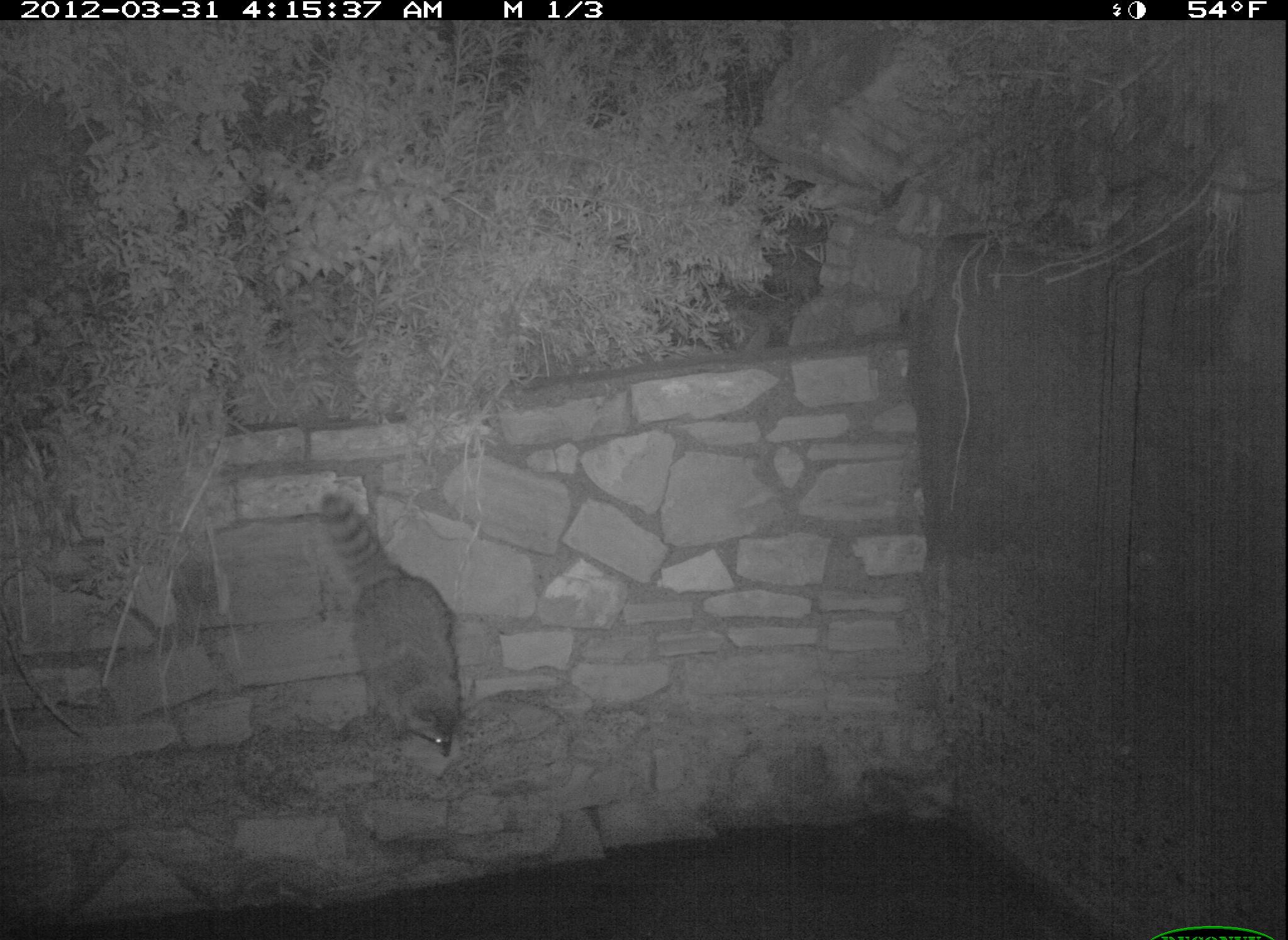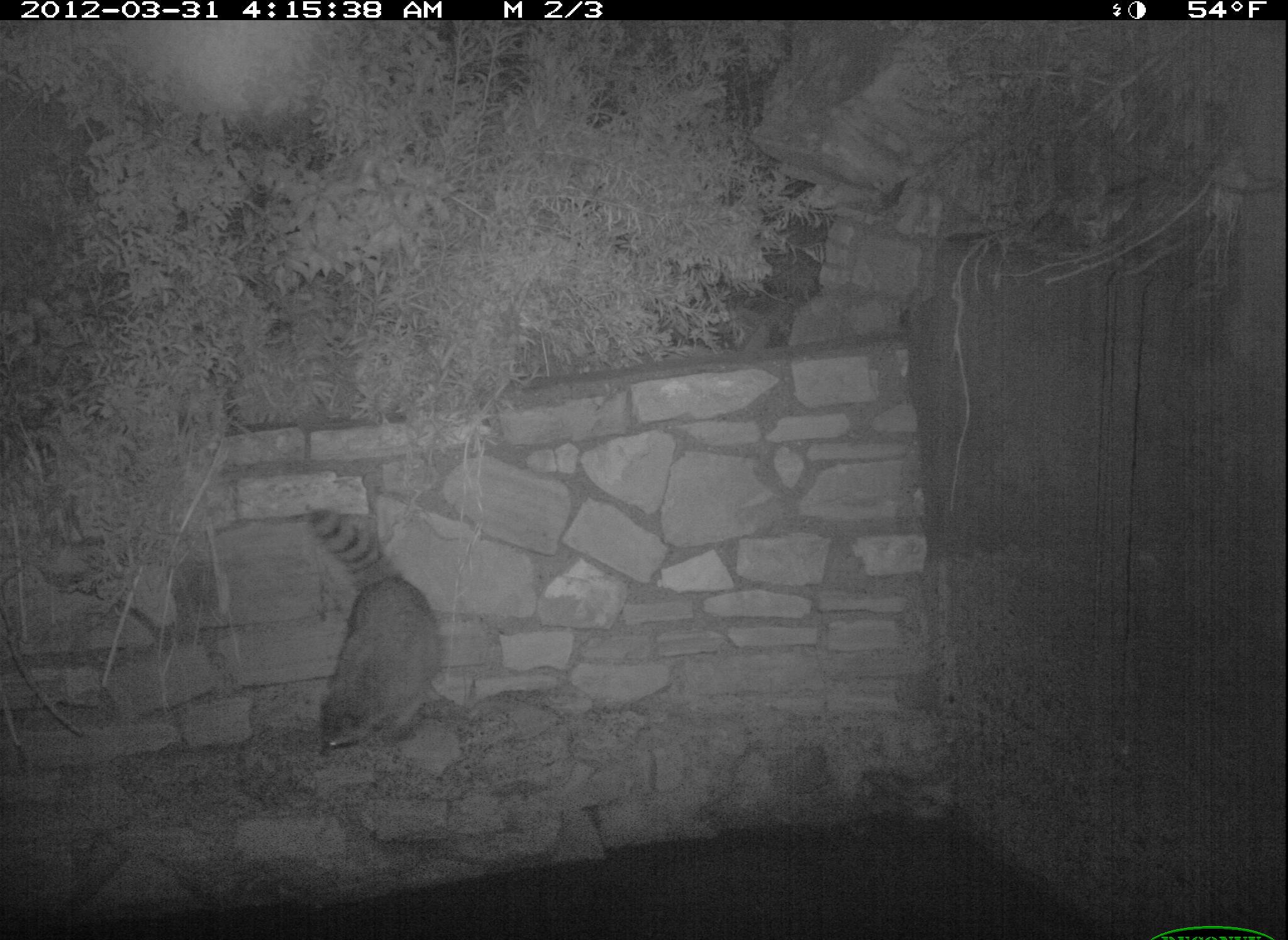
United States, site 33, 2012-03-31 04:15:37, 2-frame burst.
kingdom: Animalia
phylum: Chordata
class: Mammalia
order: Carnivora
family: Procyonidae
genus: Procyon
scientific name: Procyon lotor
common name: raccoon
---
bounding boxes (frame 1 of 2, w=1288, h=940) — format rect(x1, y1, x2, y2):
raccoon: rect(303, 459, 475, 807)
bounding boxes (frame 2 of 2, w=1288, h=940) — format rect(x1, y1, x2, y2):
raccoon: rect(291, 496, 448, 781)